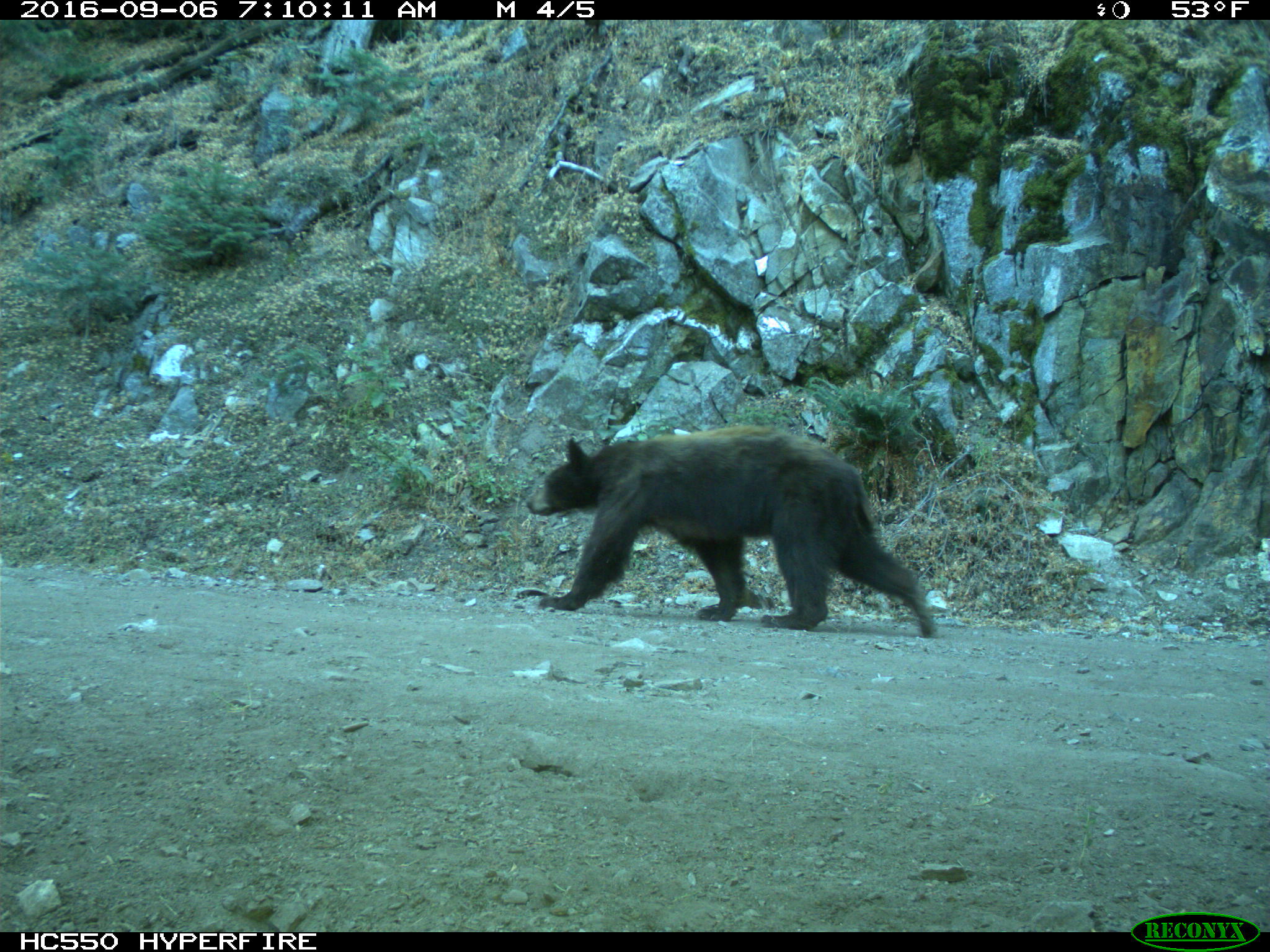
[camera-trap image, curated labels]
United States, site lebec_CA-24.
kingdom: Animalia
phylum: Chordata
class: Mammalia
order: Carnivora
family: Ursidae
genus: Ursus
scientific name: Ursus americanus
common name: american black bear